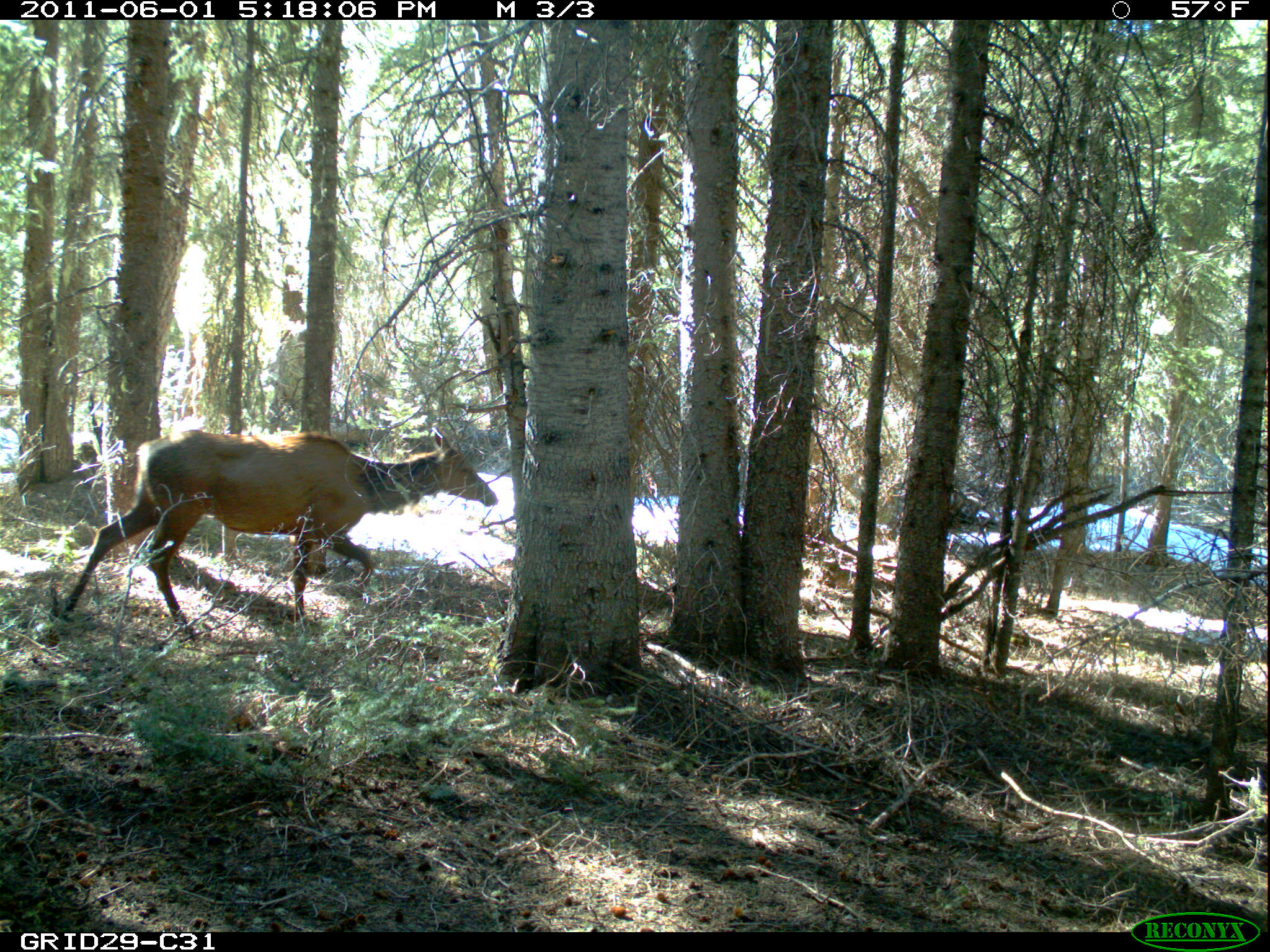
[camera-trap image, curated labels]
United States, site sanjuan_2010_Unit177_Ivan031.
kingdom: Animalia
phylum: Chordata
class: Mammalia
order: Artiodactyla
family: Cervidae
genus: Cervus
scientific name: Cervus elaphus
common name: red deer